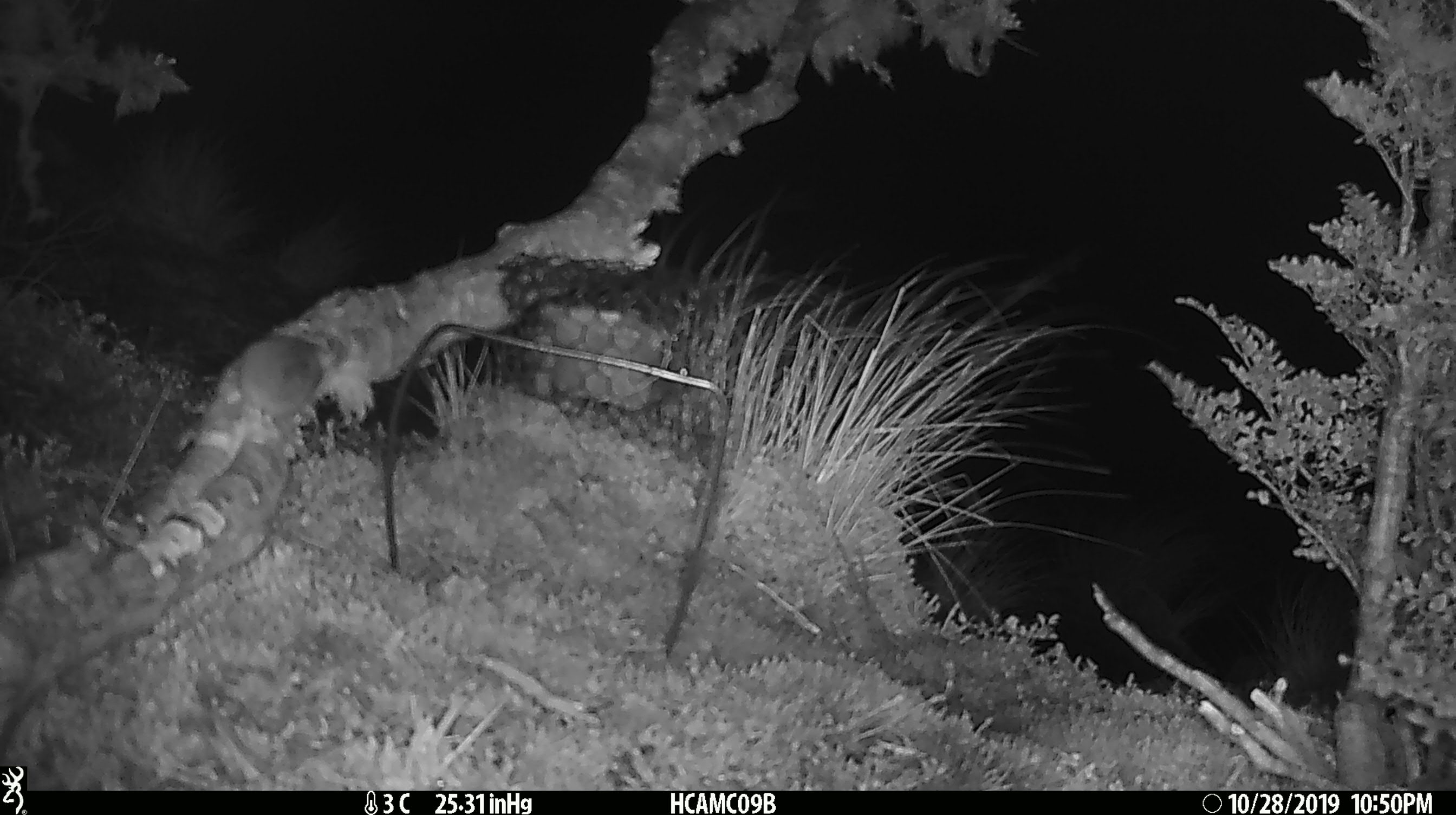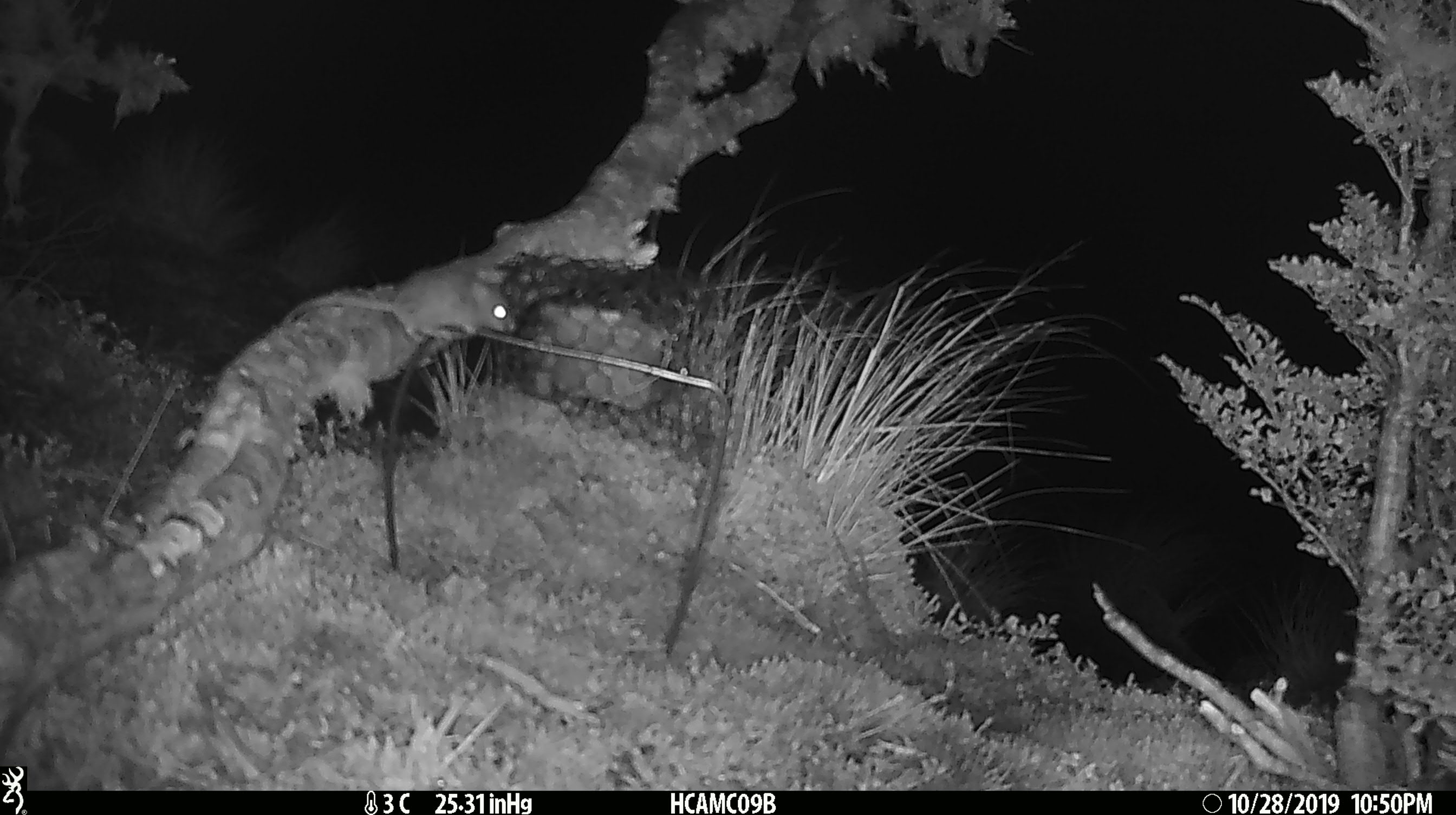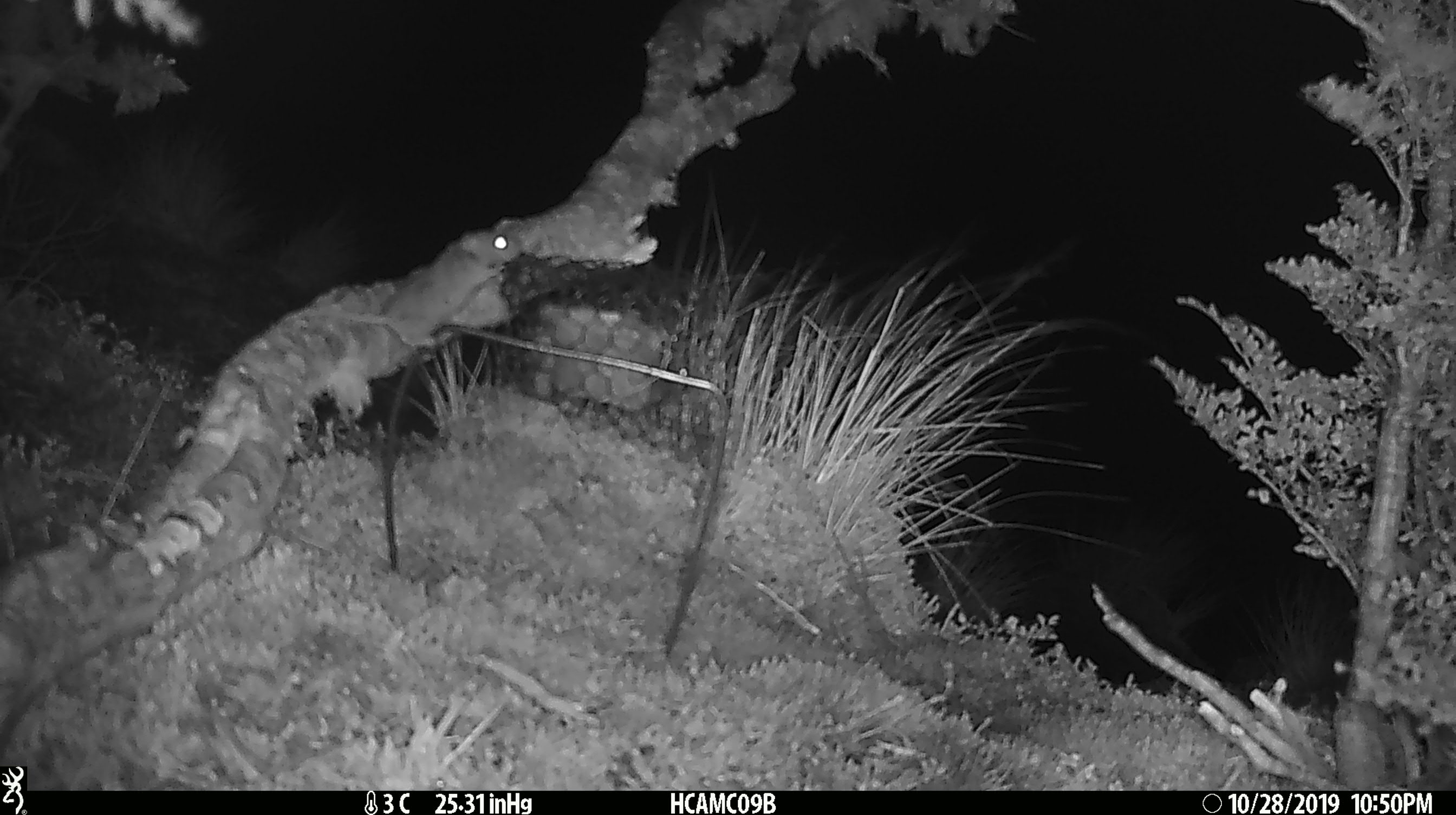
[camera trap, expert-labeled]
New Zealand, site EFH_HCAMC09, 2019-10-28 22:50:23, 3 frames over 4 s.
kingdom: Animalia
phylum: Chordata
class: Mammalia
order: Rodentia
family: Muridae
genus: Mus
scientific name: Mus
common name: mouse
Mouse (Mus).